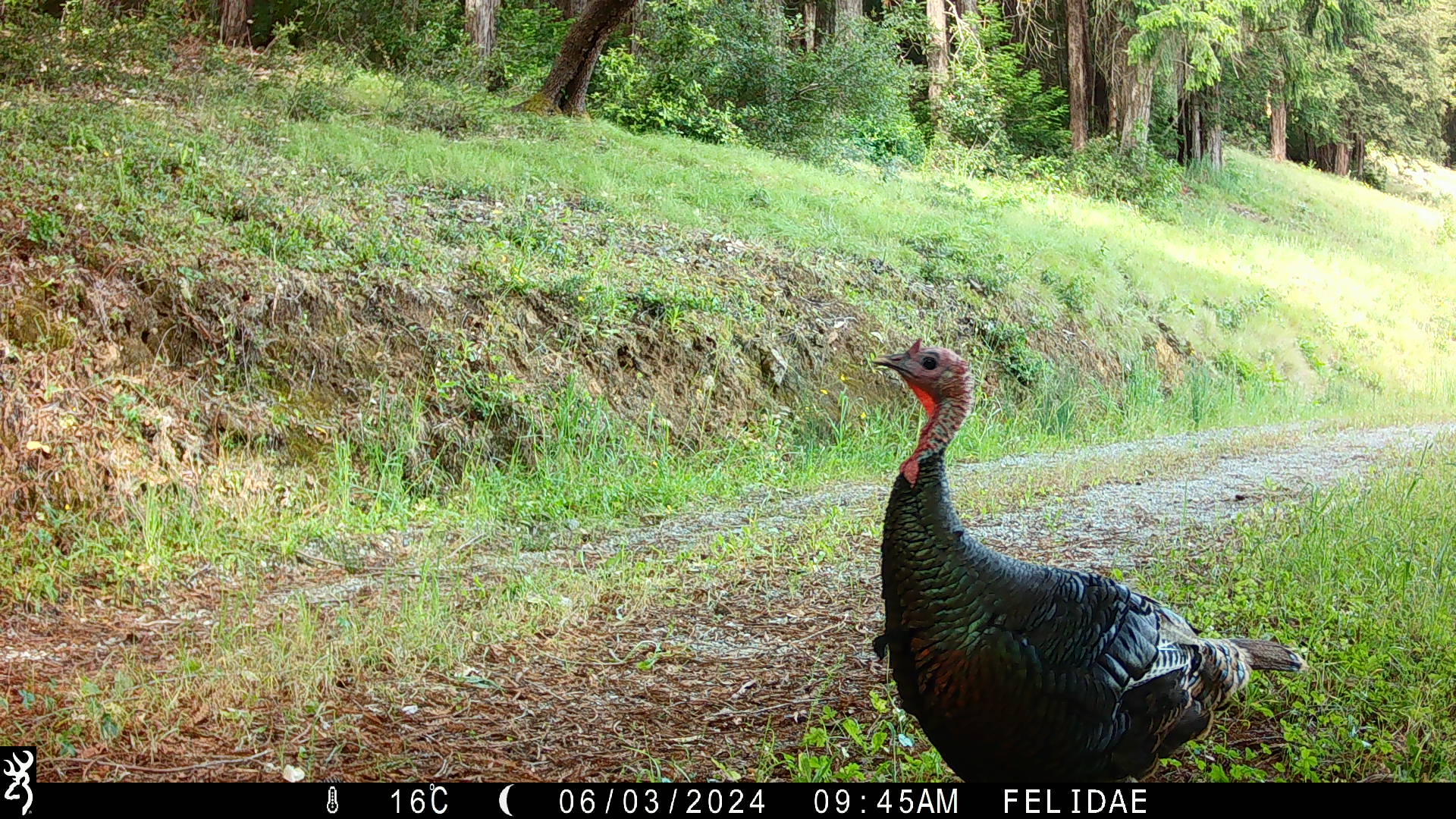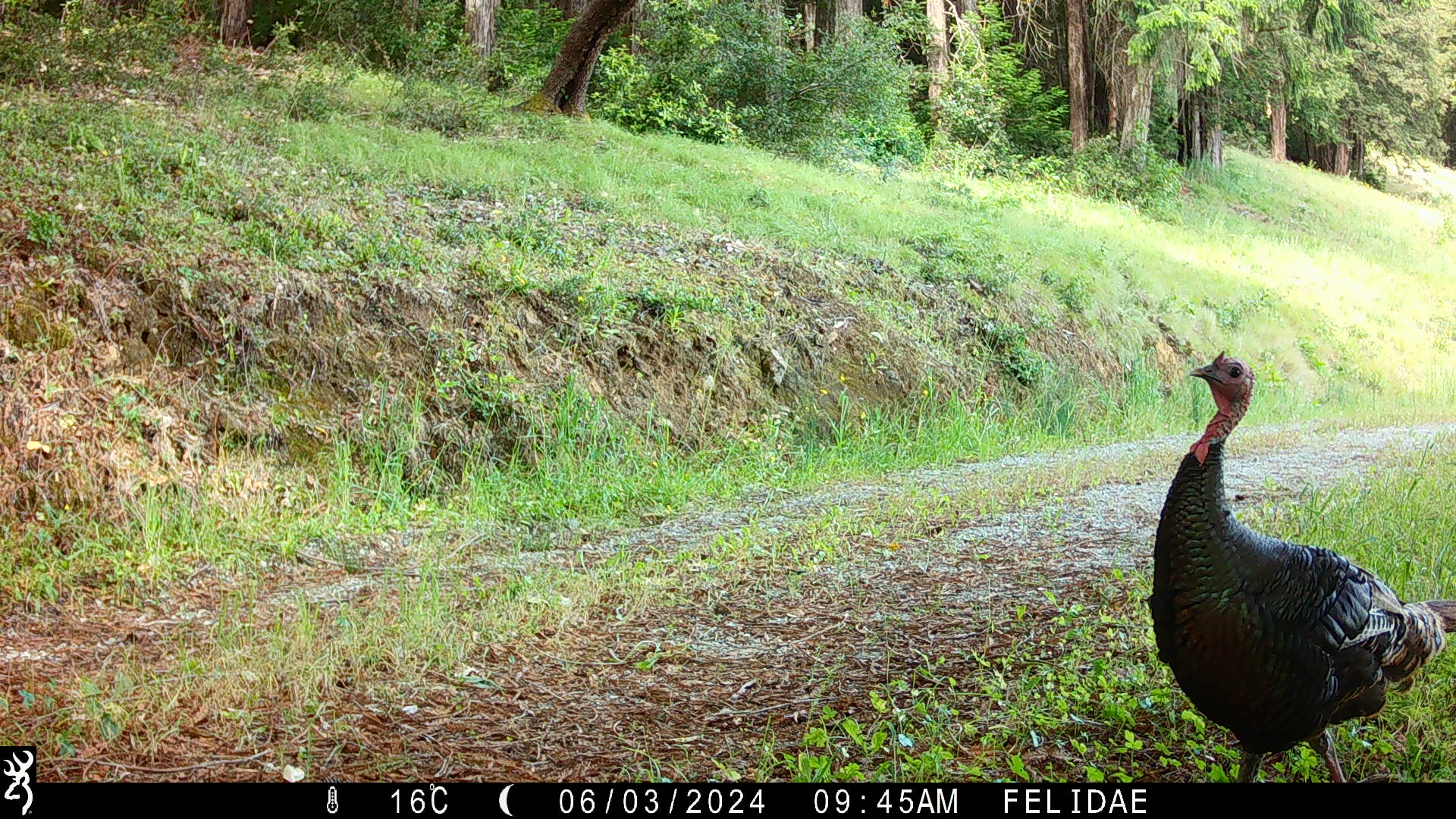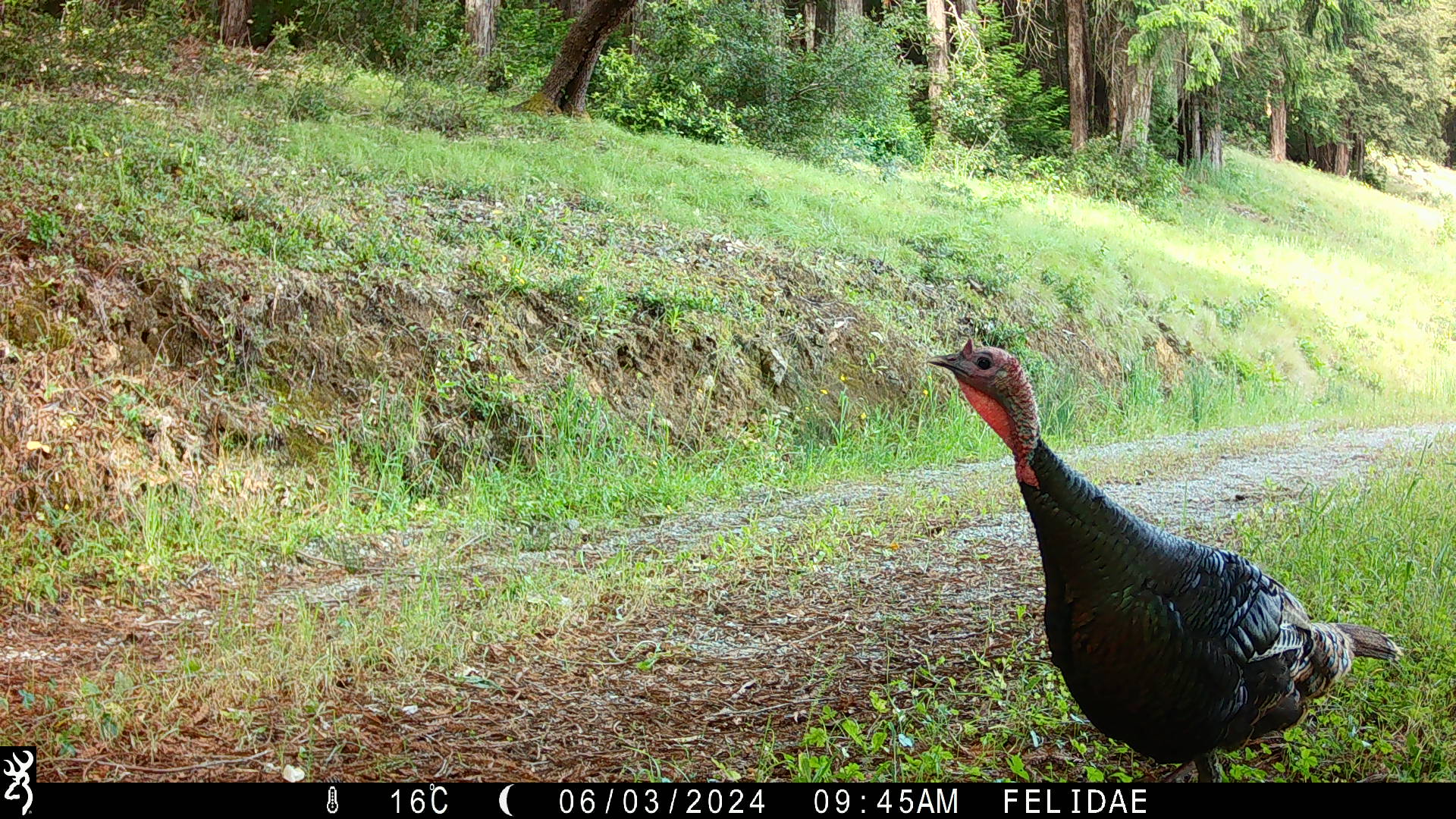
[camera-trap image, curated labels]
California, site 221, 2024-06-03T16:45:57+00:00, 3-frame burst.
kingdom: Animalia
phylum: Chordata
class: Aves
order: Galliformes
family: Phasianidae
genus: Meleagris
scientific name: Meleagris gallopavo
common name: turkey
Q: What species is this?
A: Turkey (Meleagris gallopavo).